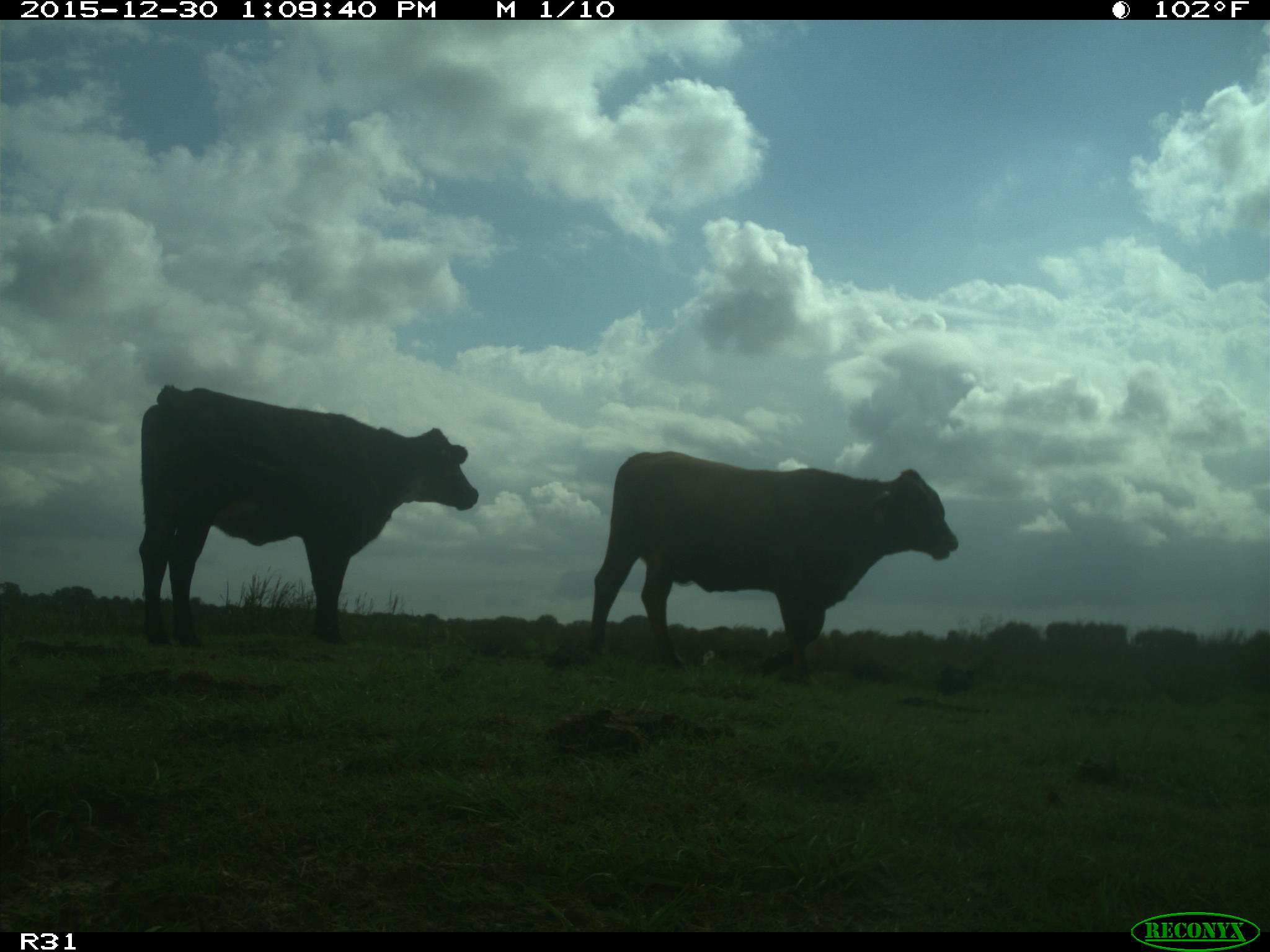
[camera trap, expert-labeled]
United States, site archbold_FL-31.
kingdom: Animalia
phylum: Chordata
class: Mammalia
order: Artiodactyla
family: Bovidae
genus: Bos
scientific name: Bos taurus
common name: domestic cow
Bos taurus (domestic cow).